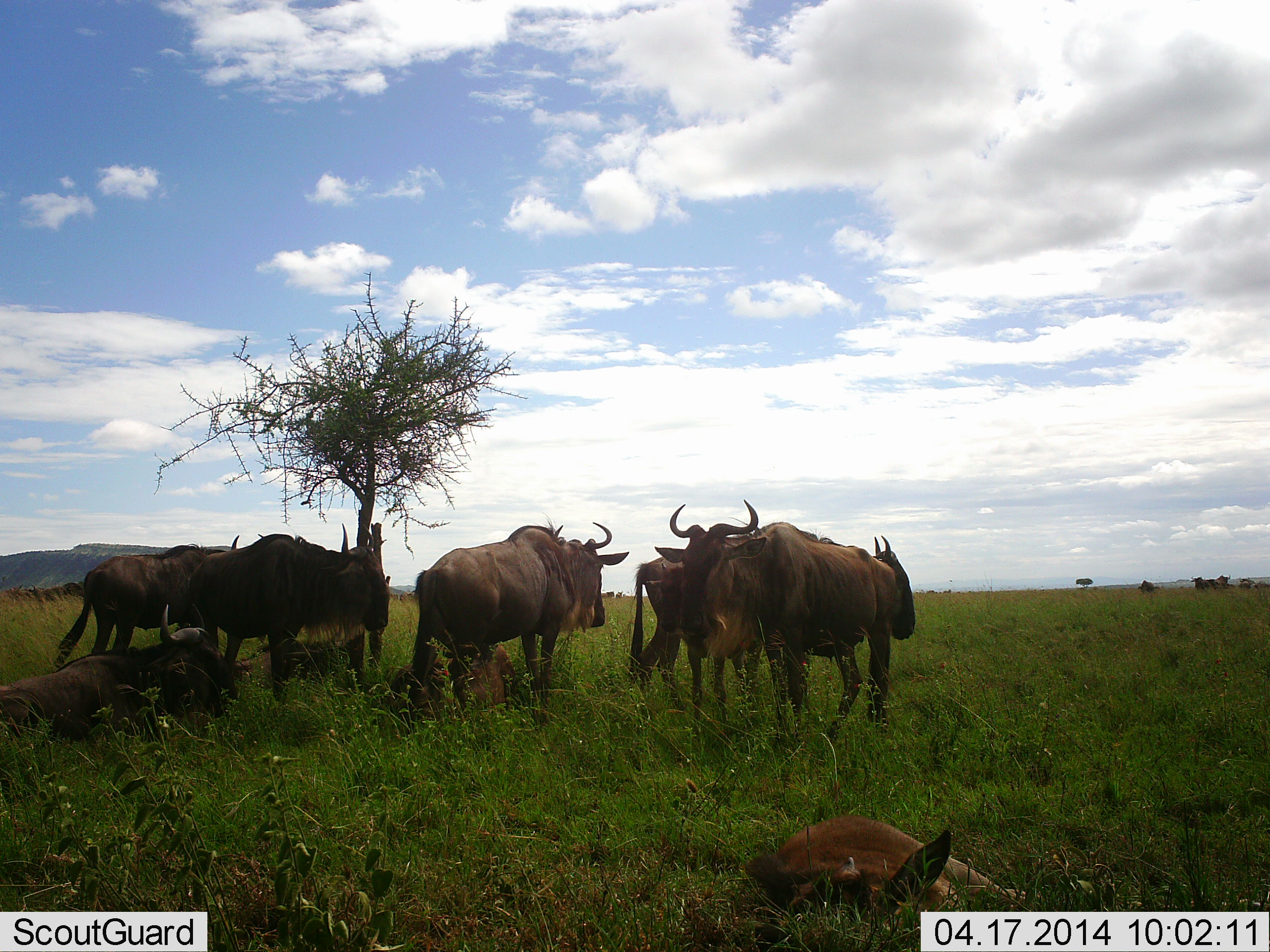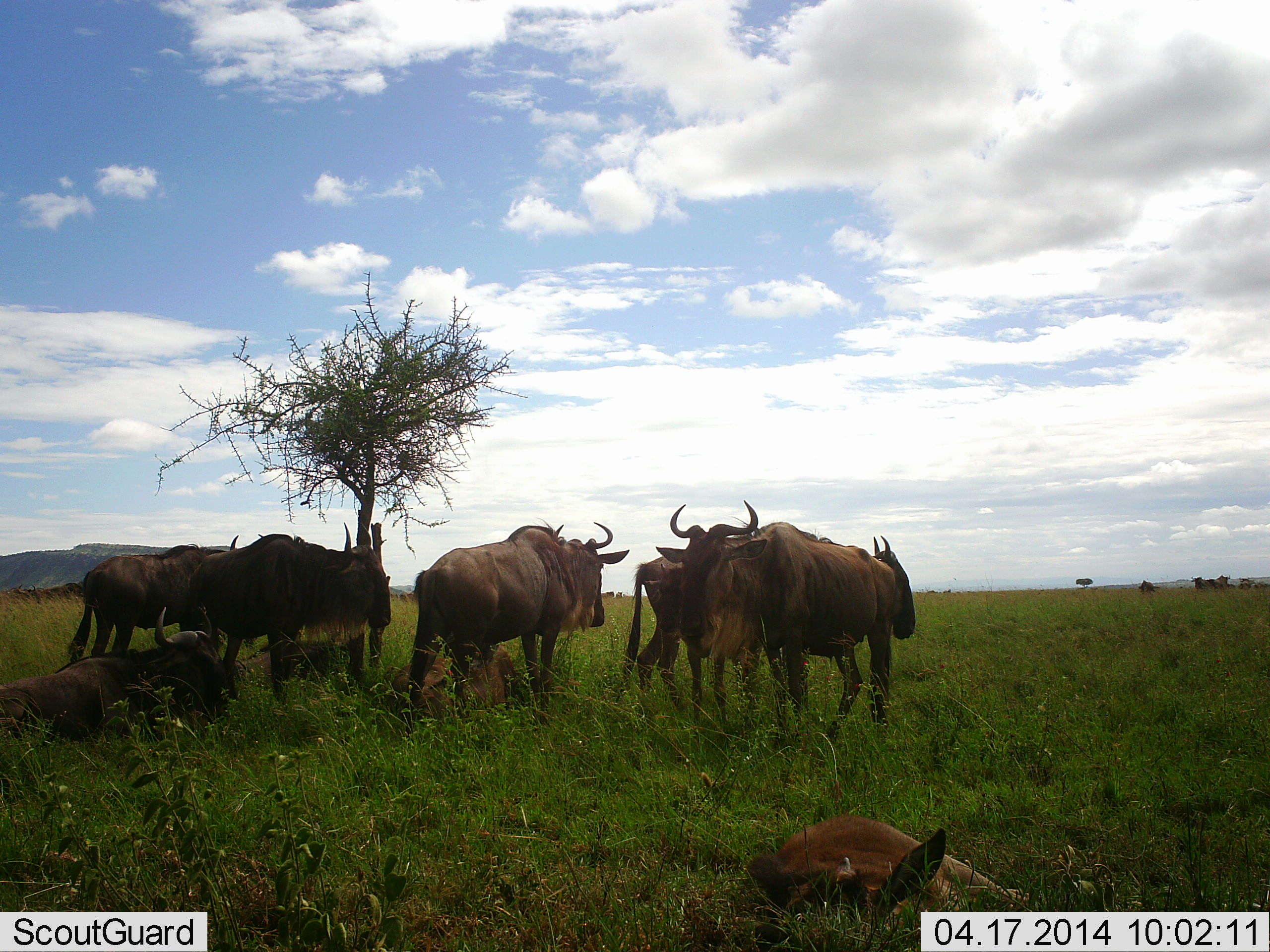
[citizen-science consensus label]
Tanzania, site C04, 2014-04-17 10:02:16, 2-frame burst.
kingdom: Animalia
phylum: Chordata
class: Mammalia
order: Artiodactyla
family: Bovidae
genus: Connochaetes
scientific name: Connochaetes taurinus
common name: blue wildebeest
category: wildebeest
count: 9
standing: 90%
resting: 100%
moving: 0%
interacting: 10%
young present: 40%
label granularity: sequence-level